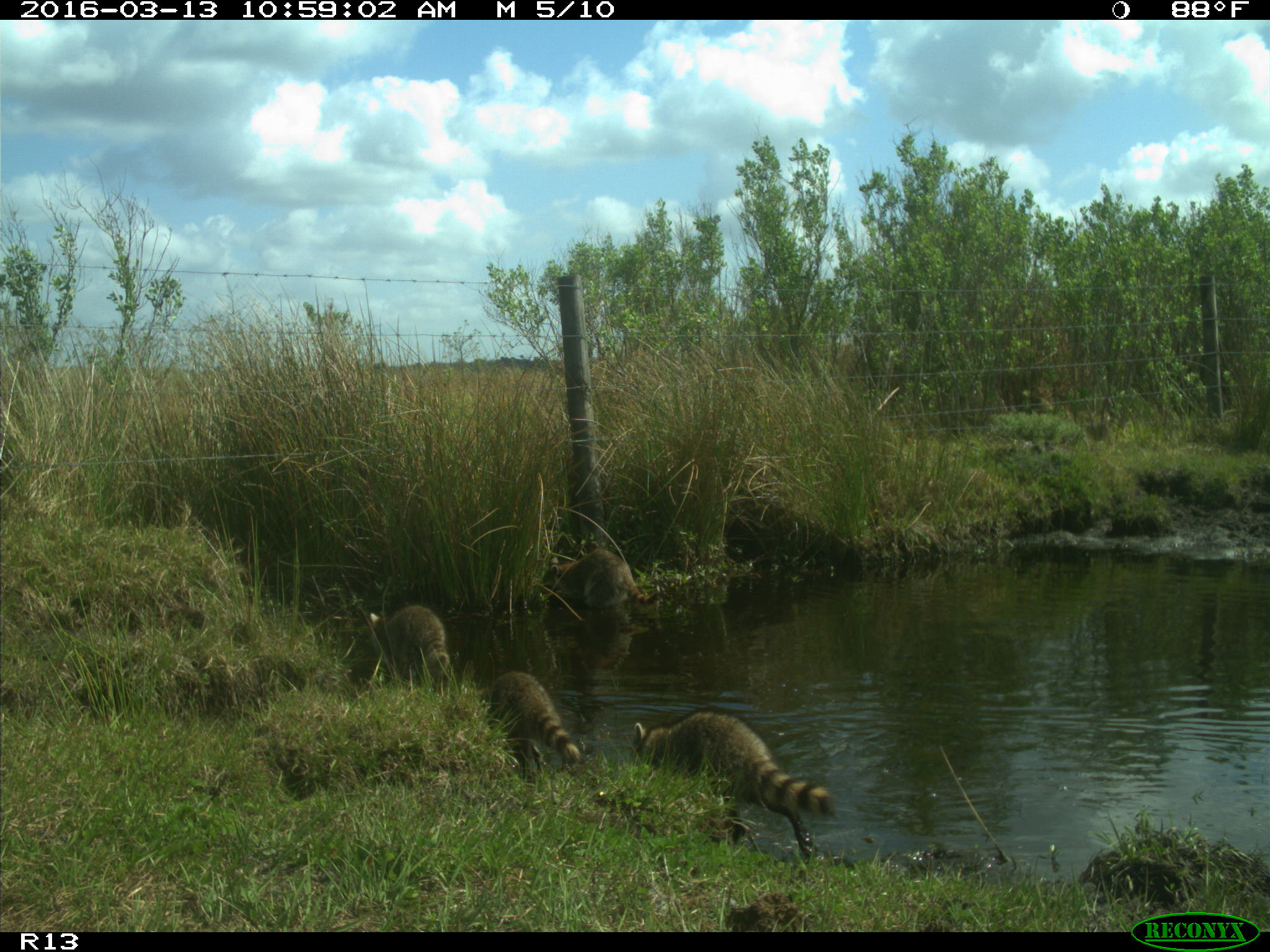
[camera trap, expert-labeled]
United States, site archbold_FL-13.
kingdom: Animalia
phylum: Chordata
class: Mammalia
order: Carnivora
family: Procyonidae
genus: Procyon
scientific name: Procyon lotor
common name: common raccoon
Procyon lotor (common raccoon).